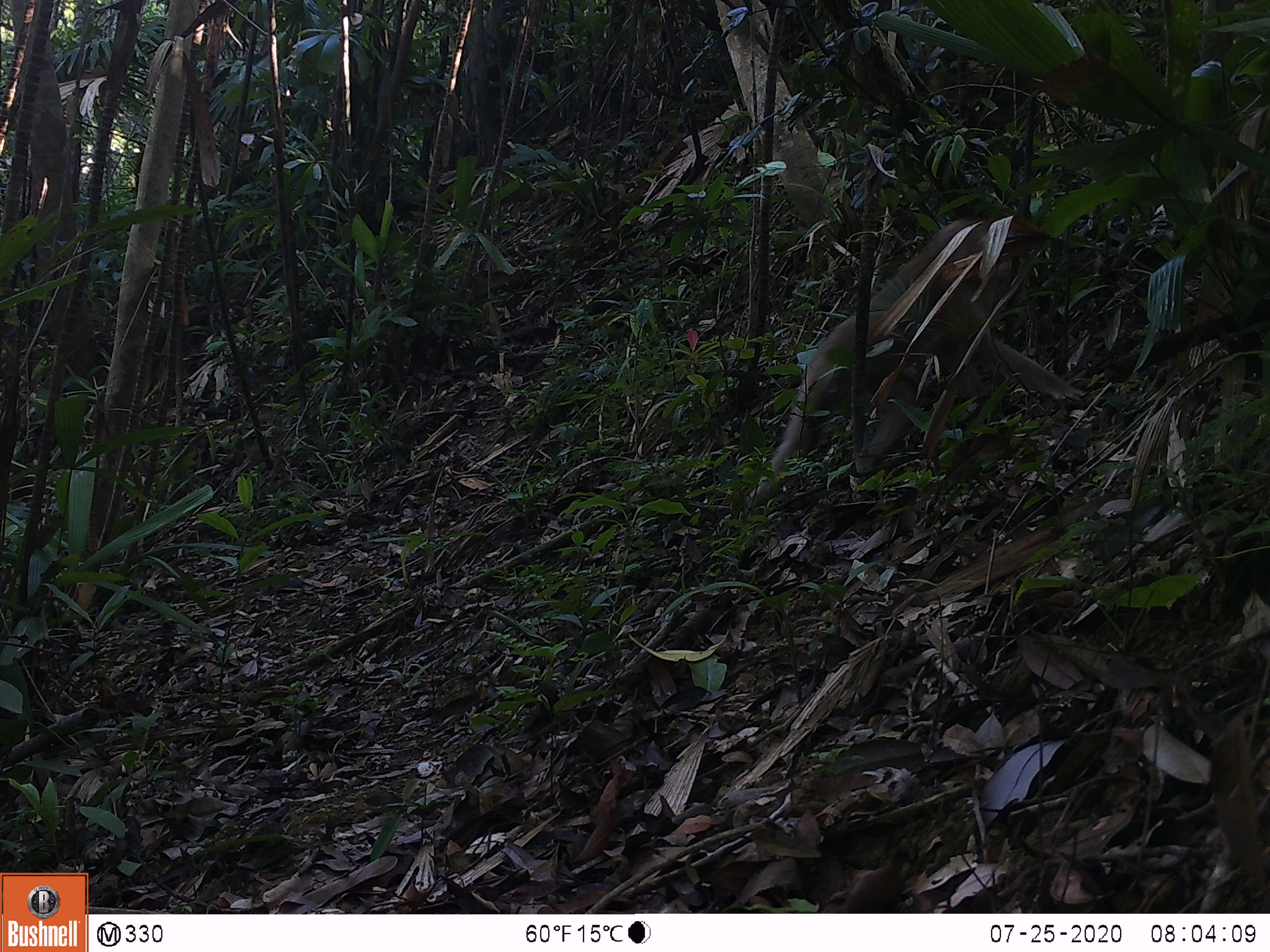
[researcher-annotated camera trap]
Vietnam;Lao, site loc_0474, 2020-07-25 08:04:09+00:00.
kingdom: Animalia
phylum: Chordata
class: Mammalia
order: Primates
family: Cercopithecidae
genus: Macaca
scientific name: Macaca nemestrina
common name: pig-tailed macaque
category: pig tailed macaque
Pig tailed macaque (pig-tailed macaque) (Macaca nemestrina). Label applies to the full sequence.